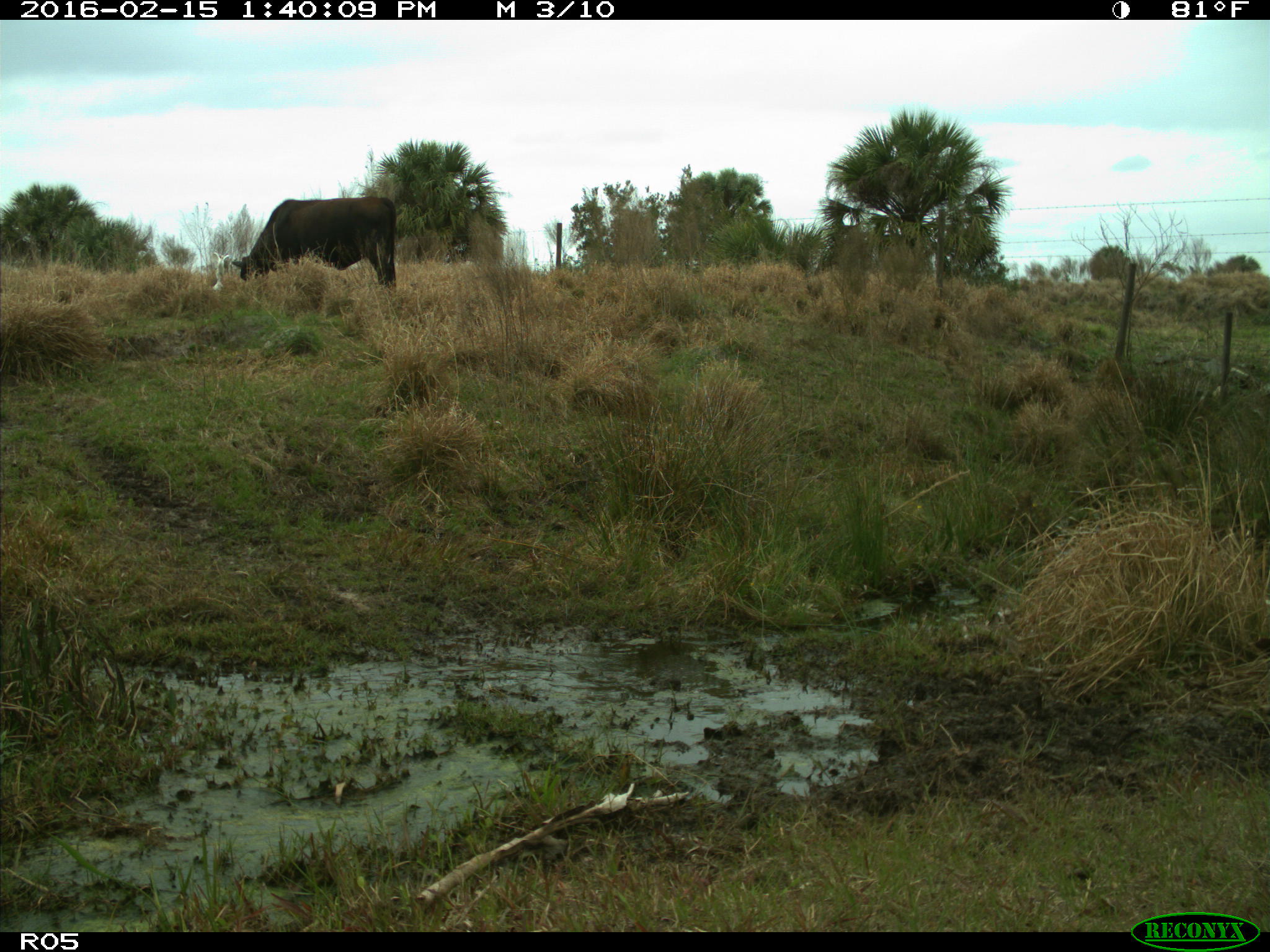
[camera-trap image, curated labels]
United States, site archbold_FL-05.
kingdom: Animalia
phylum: Chordata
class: Mammalia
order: Artiodactyla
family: Bovidae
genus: Bos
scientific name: Bos taurus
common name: domestic cow